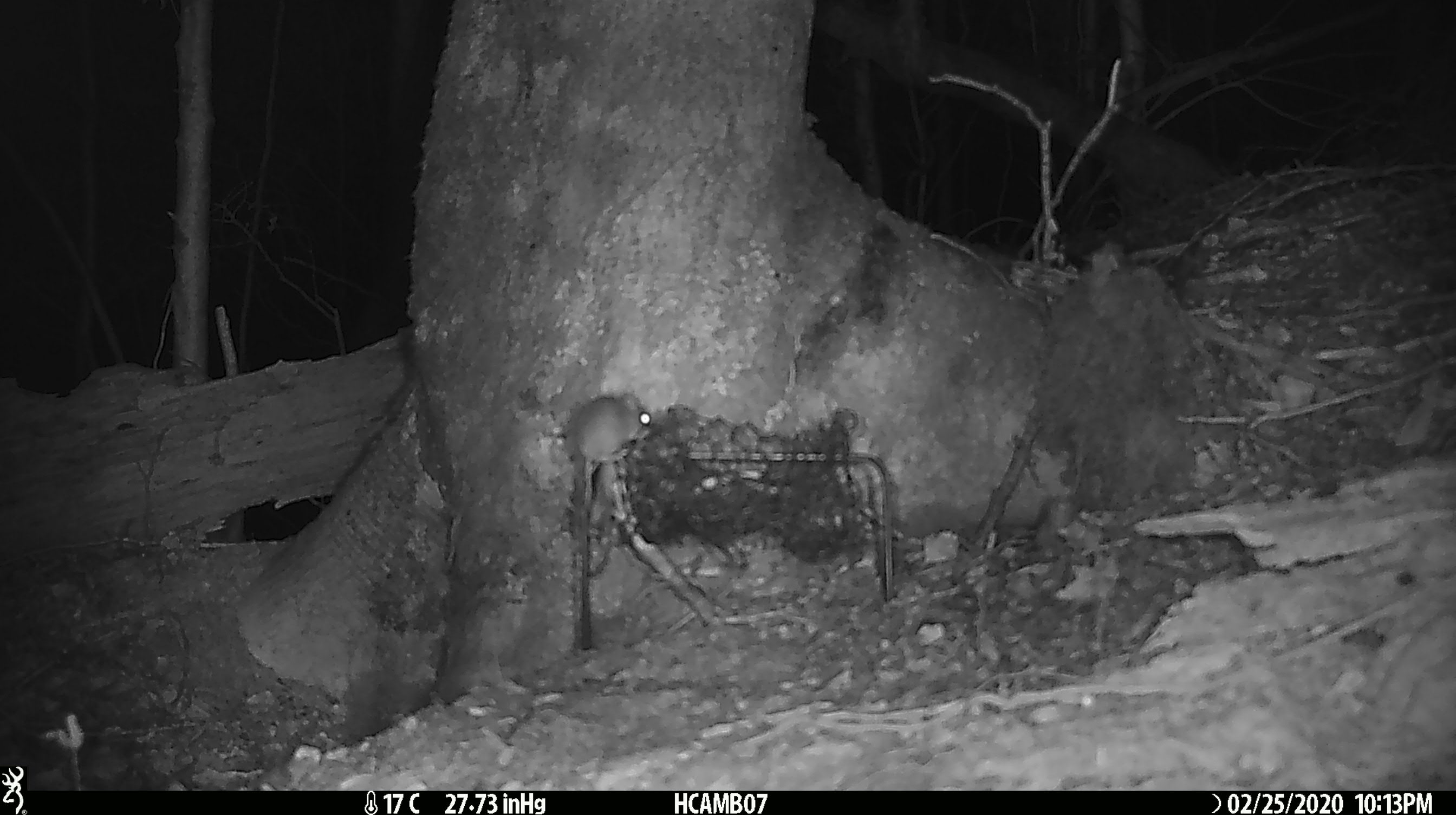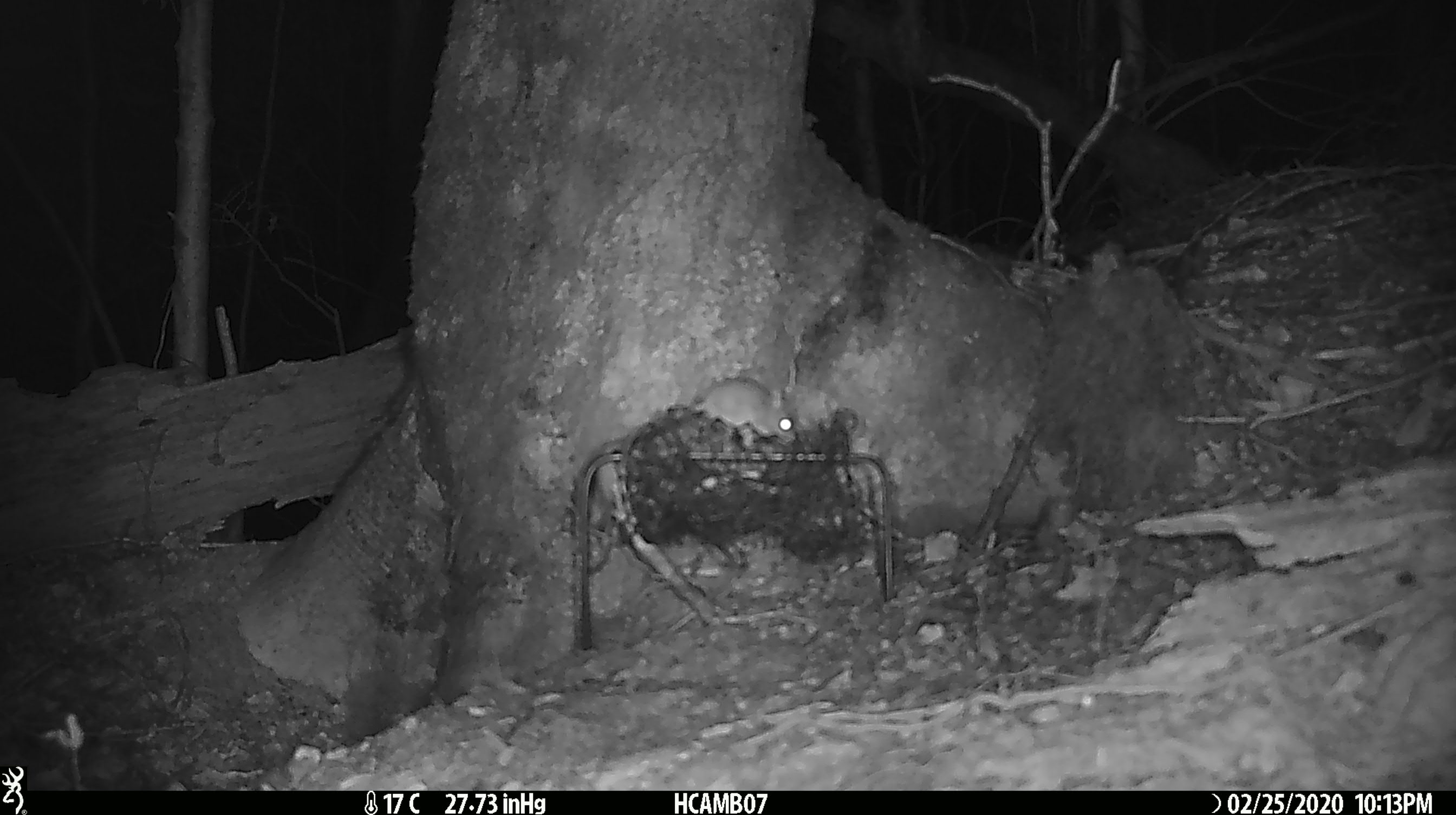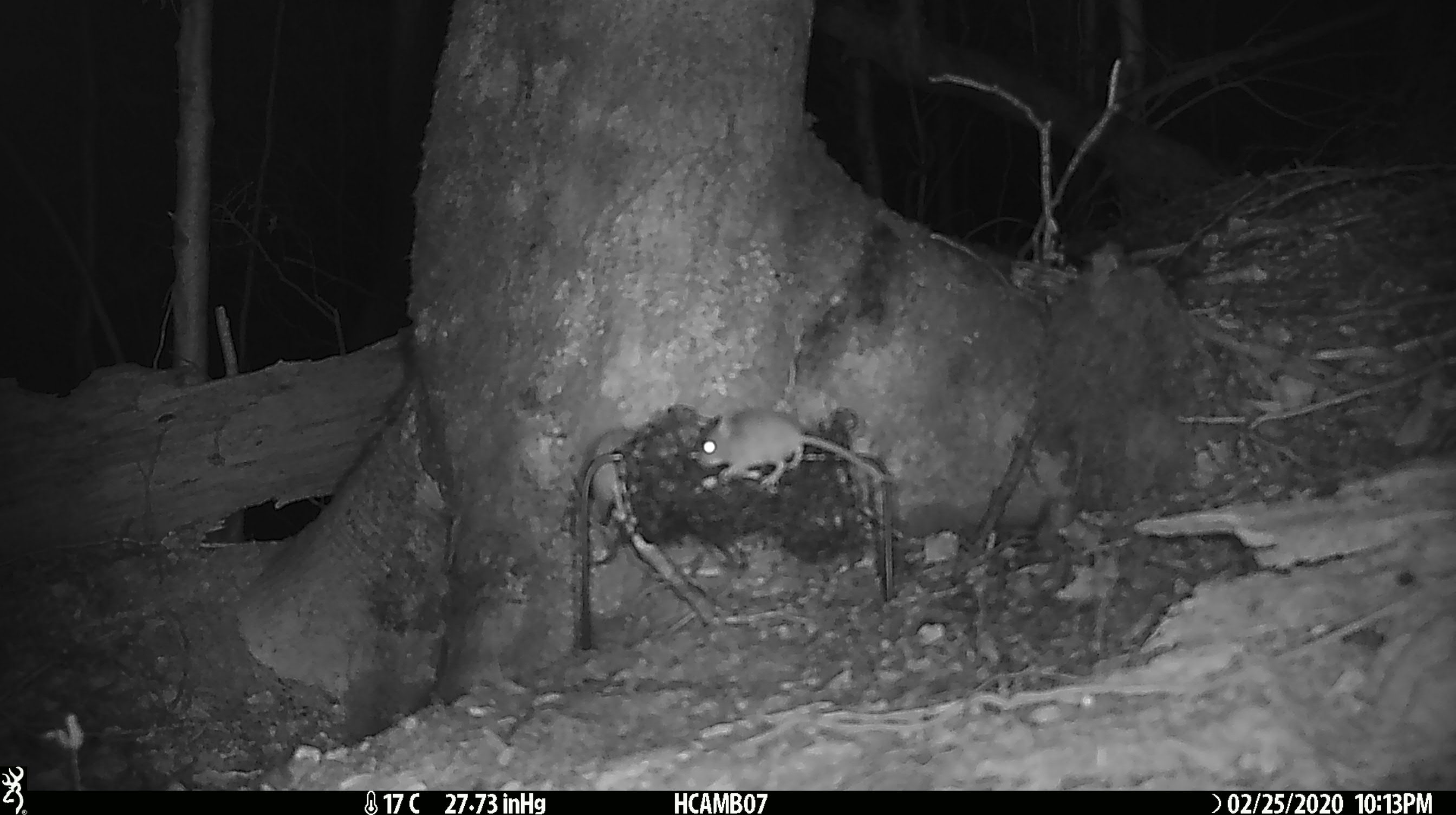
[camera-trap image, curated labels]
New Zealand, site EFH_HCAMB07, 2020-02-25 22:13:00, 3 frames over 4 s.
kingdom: Animalia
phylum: Chordata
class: Mammalia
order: Rodentia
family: Muridae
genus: Mus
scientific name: Mus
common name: mouse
Mouse (Mus).